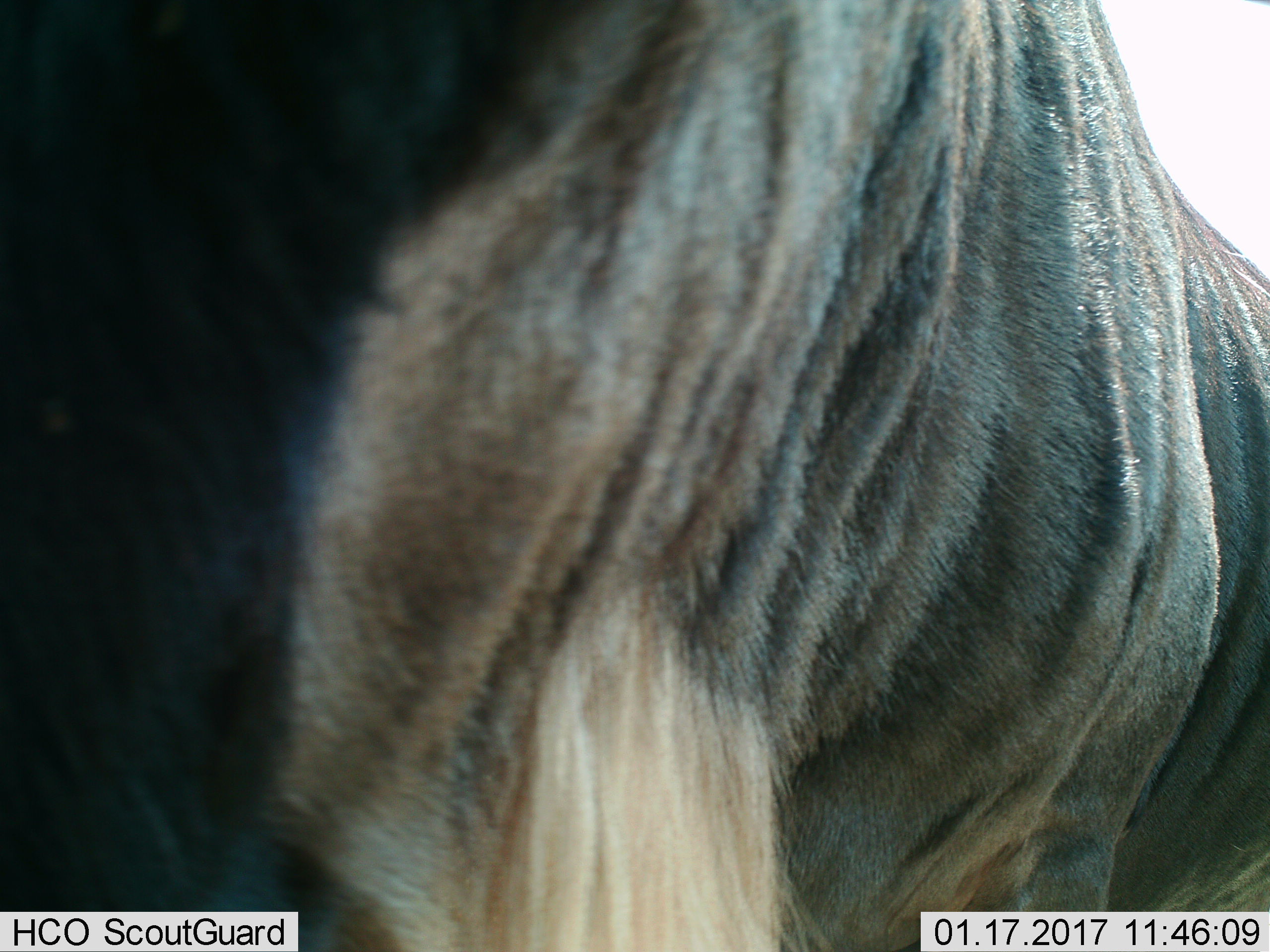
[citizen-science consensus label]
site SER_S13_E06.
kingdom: Animalia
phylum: Chordata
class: Mammalia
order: Artiodactyla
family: Bovidae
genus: Connochaetes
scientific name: Connochaetes taurinus taurinus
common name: blue wildebeest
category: wildebeestblue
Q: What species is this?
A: Wildebeestblue (blue wildebeest) (Connochaetes taurinus taurinus).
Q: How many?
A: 1.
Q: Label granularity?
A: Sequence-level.